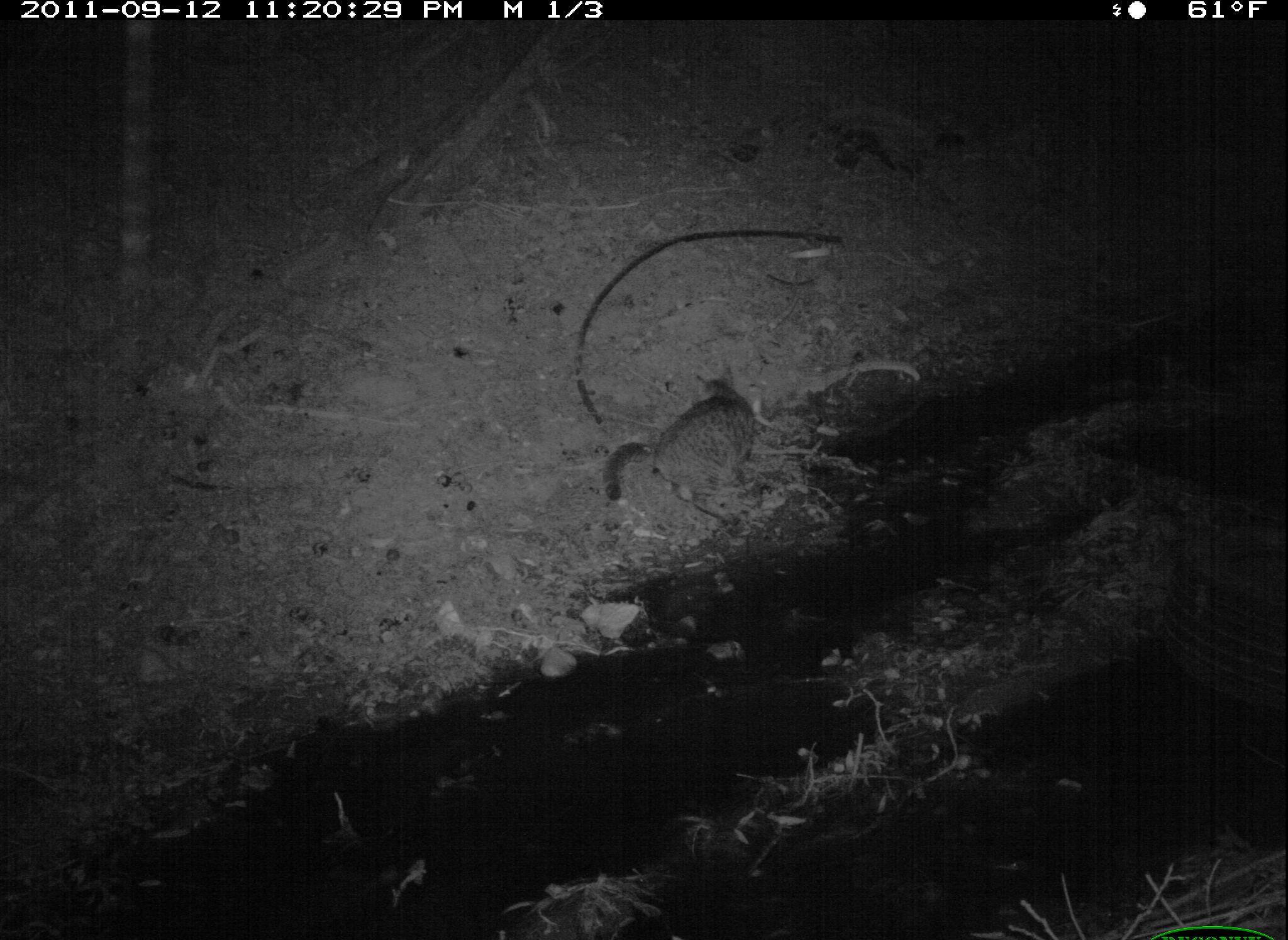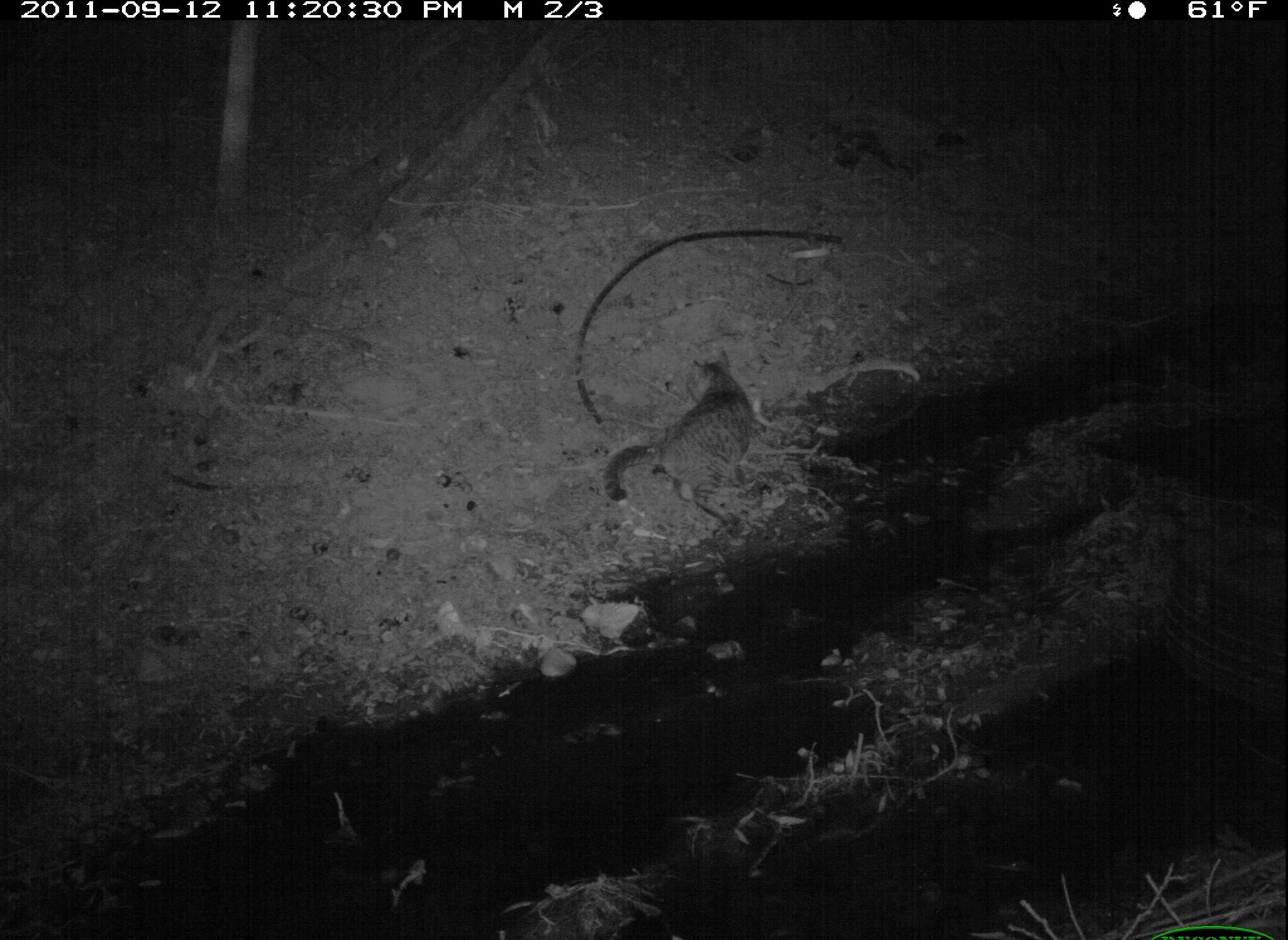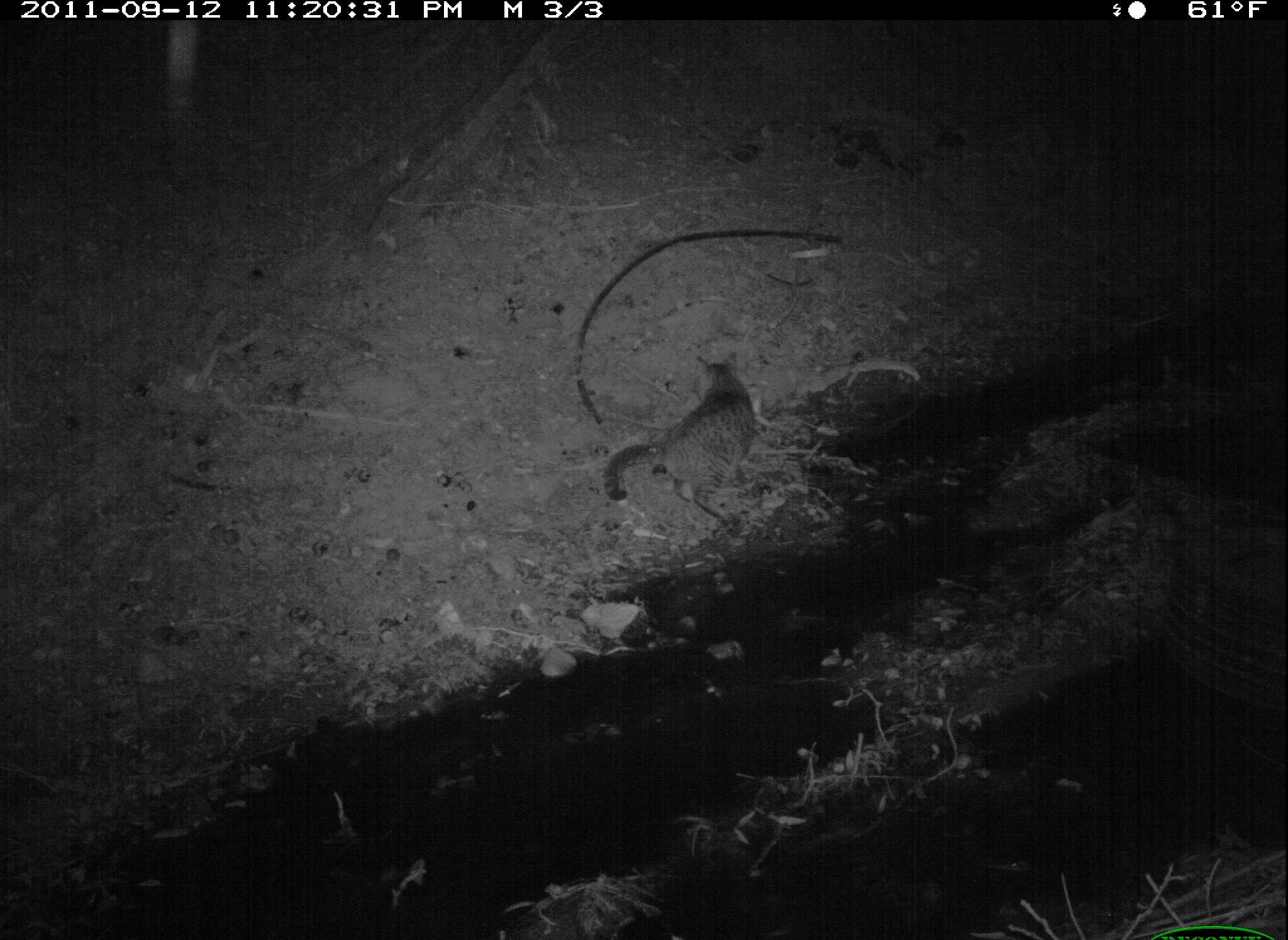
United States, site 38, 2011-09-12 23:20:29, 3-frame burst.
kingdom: Animalia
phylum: Chordata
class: Mammalia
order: Carnivora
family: Felidae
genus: Felis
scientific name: Felis catus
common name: cat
Cat (Felis catus).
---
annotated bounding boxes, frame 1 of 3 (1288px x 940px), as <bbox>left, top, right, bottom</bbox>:
cat: <bbox>592, 353, 786, 538</bbox>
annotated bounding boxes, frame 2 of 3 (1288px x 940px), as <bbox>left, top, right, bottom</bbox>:
cat: <bbox>591, 338, 782, 530</bbox>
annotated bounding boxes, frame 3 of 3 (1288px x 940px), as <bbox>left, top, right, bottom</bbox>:
cat: <bbox>602, 345, 789, 533</bbox>